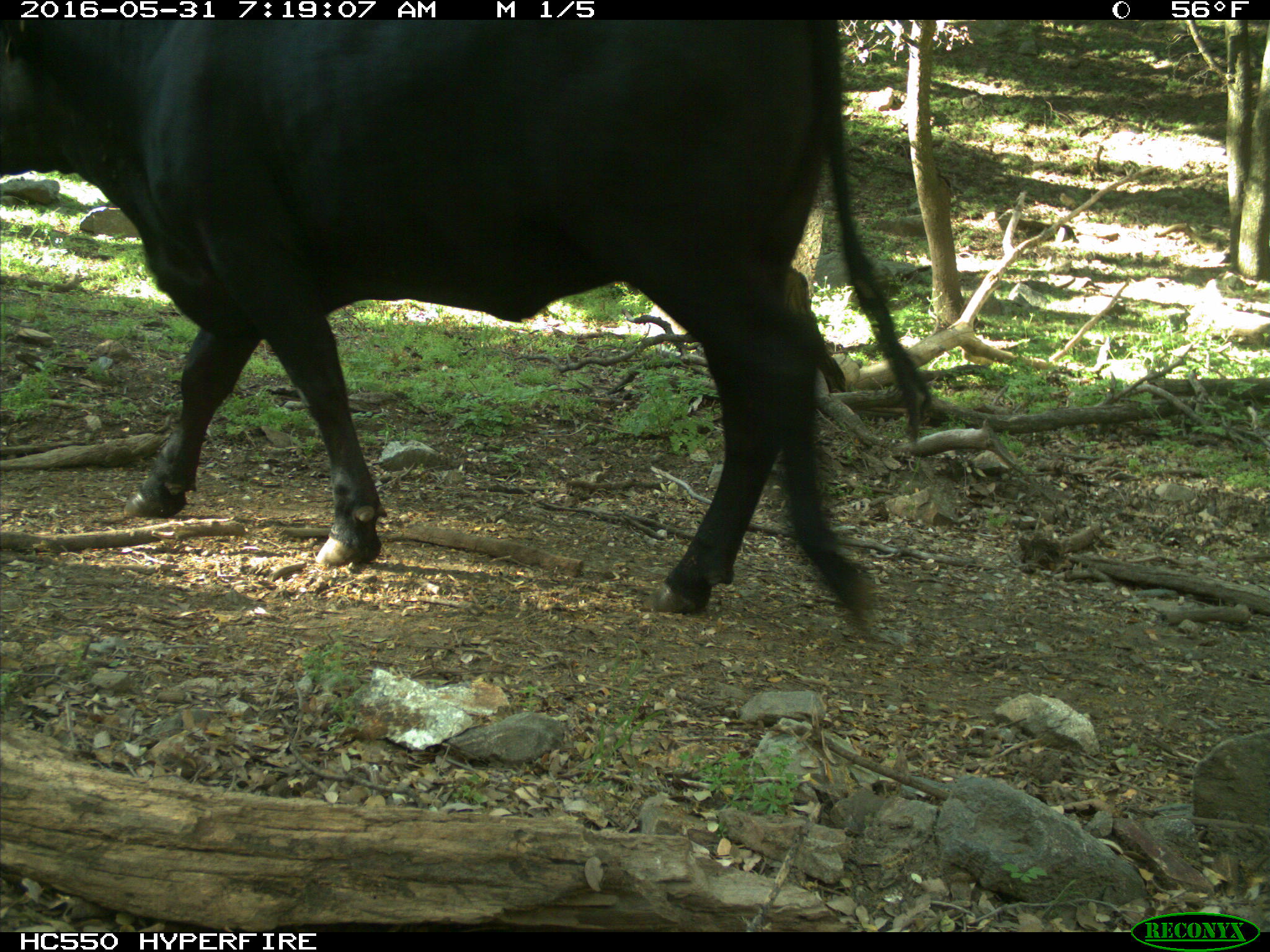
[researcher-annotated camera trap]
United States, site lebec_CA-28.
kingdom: Animalia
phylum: Chordata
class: Mammalia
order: Artiodactyla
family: Bovidae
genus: Bos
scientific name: Bos taurus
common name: domestic cow